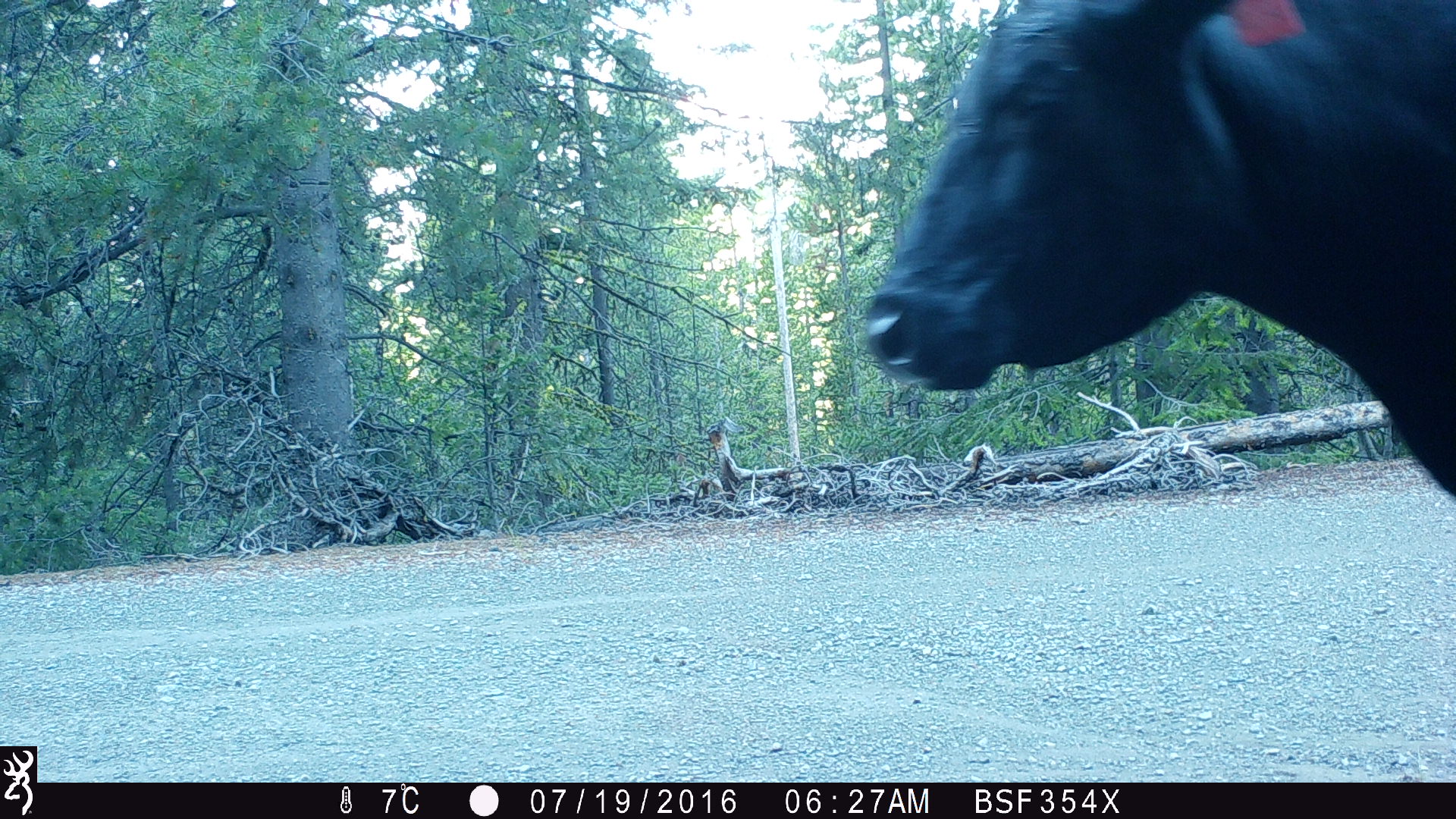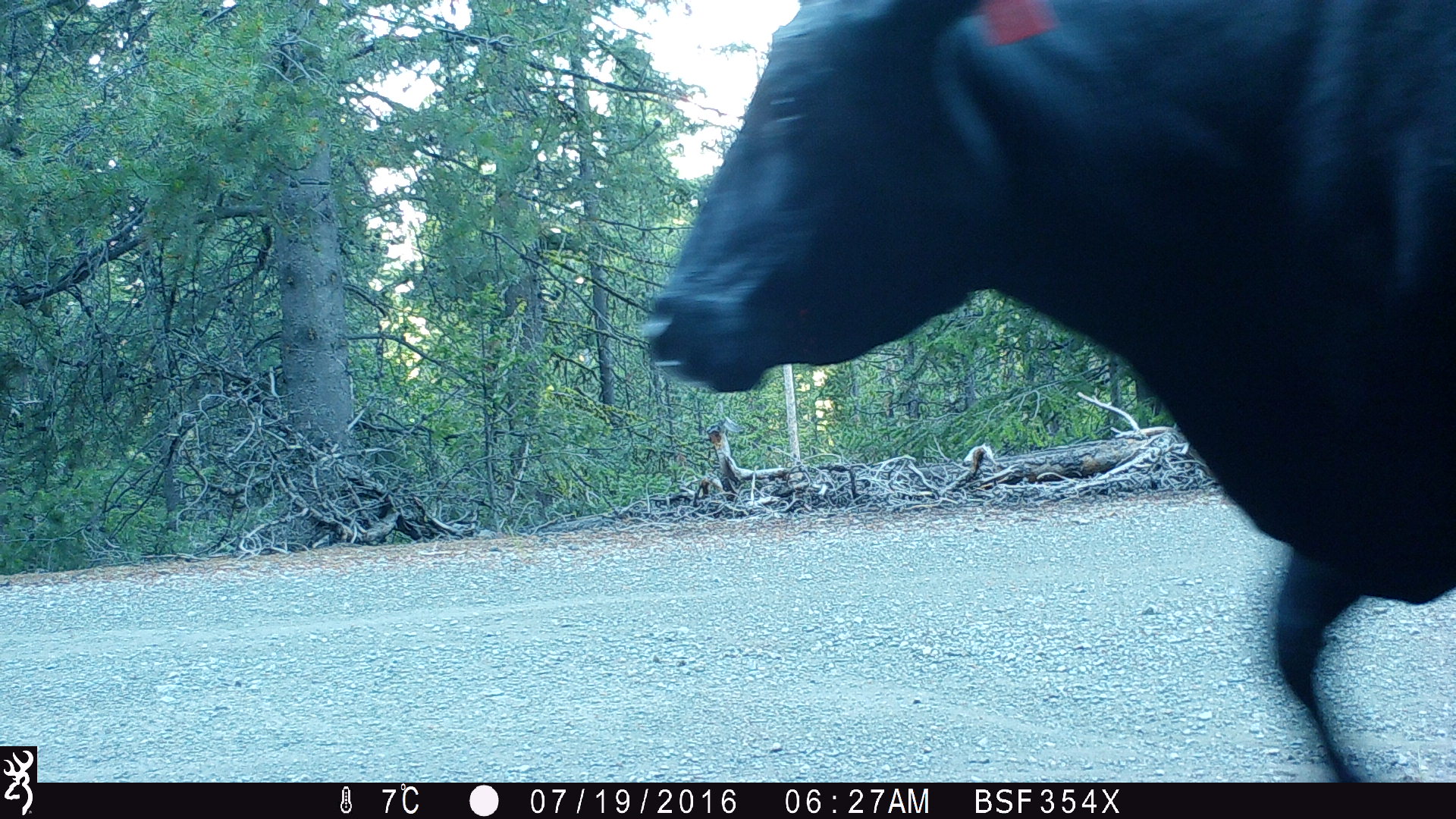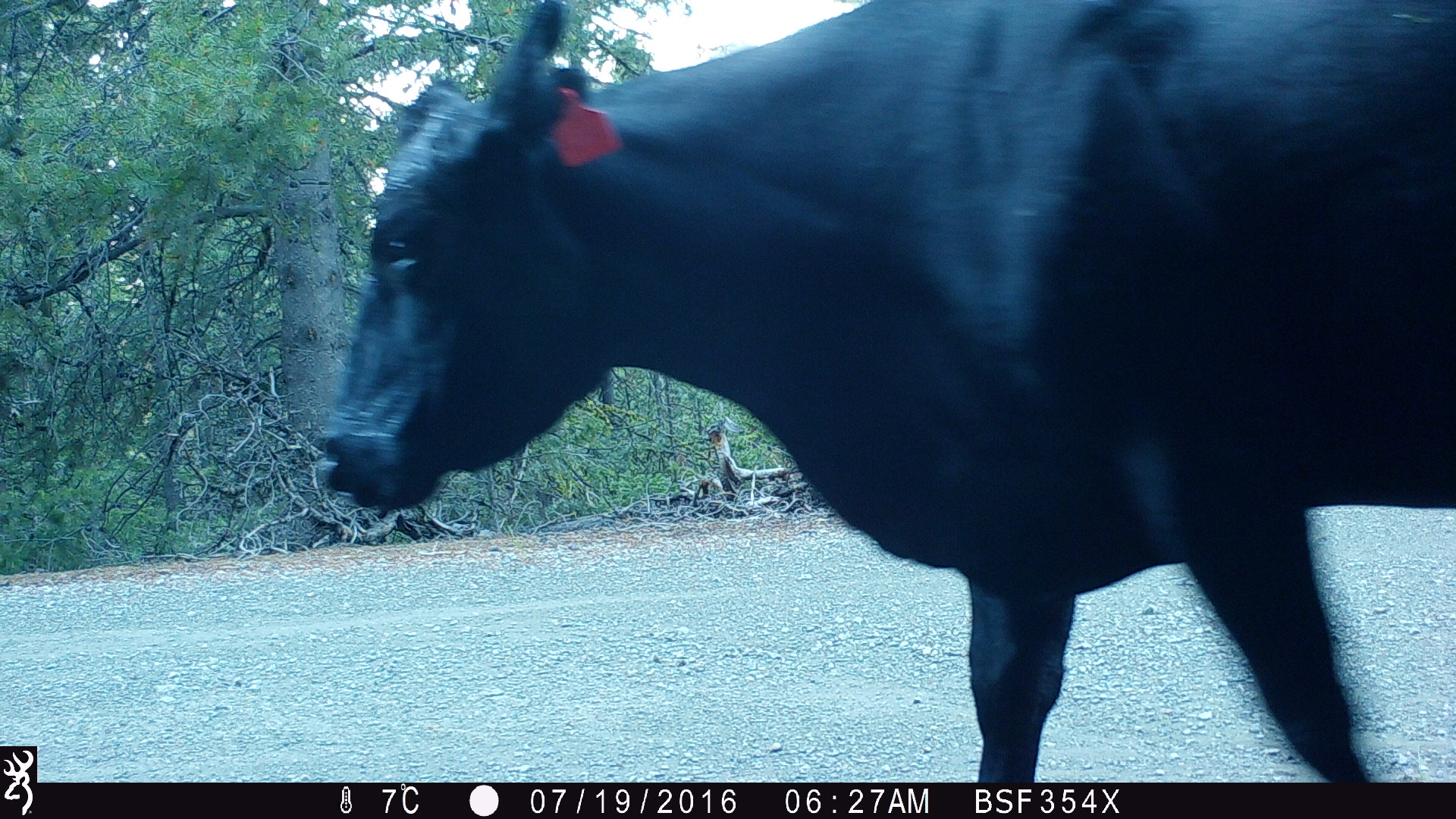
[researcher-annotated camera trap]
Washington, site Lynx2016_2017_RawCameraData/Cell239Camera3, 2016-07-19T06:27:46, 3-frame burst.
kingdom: Animalia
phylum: Chordata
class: Mammalia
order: Artiodactyla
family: Bovidae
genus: Bos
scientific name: Bos taurus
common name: domestic cattle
Domestic cattle (Bos taurus). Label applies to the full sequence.